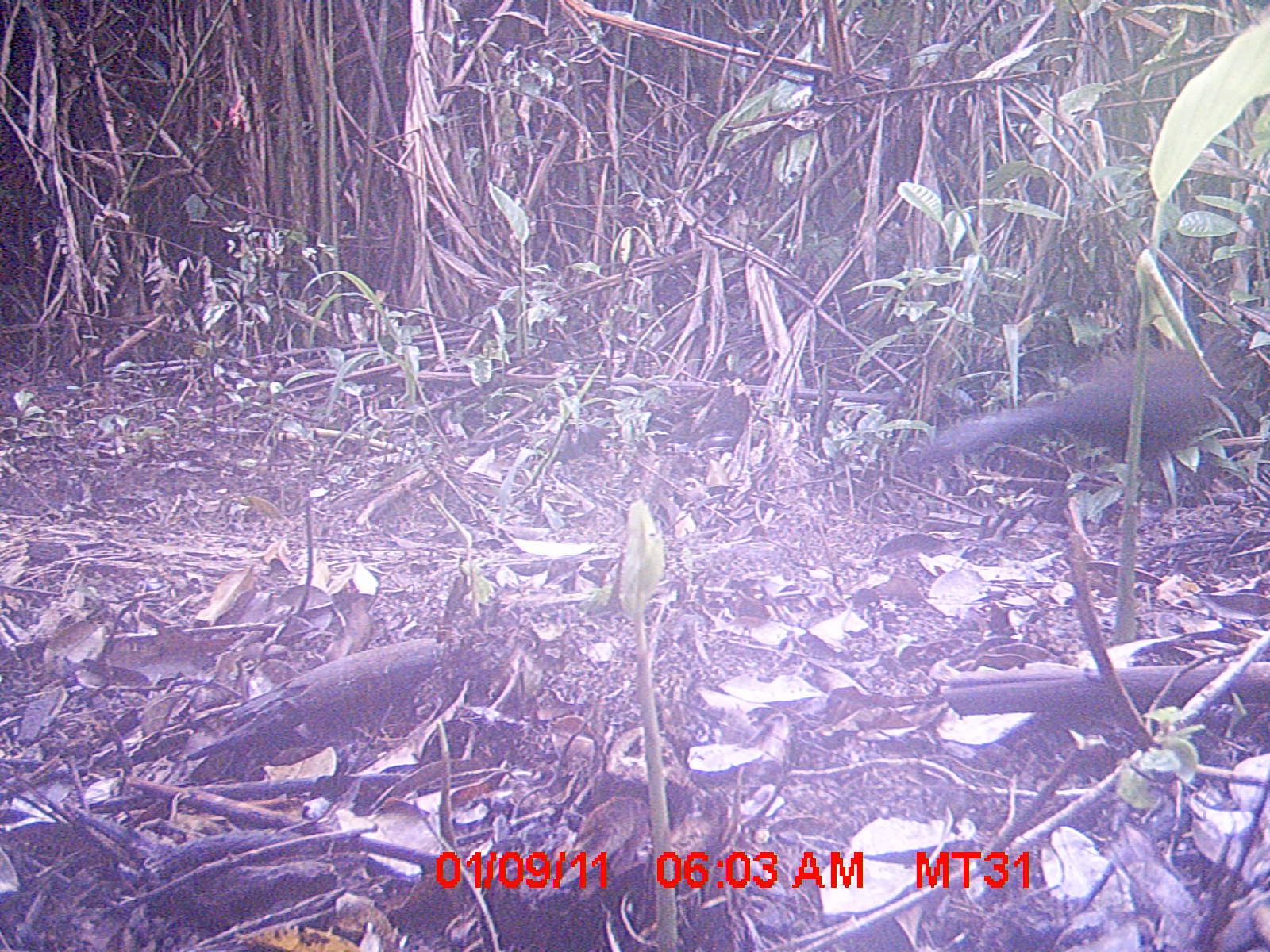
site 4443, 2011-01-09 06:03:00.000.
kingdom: Animalia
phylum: Chordata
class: Aves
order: Cuculiformes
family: Cuculidae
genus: Coua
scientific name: Coua serriana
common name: red-breasted coua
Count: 1.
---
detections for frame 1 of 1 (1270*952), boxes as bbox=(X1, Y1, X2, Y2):
coua serriana: bbox=(912, 345, 1216, 514)